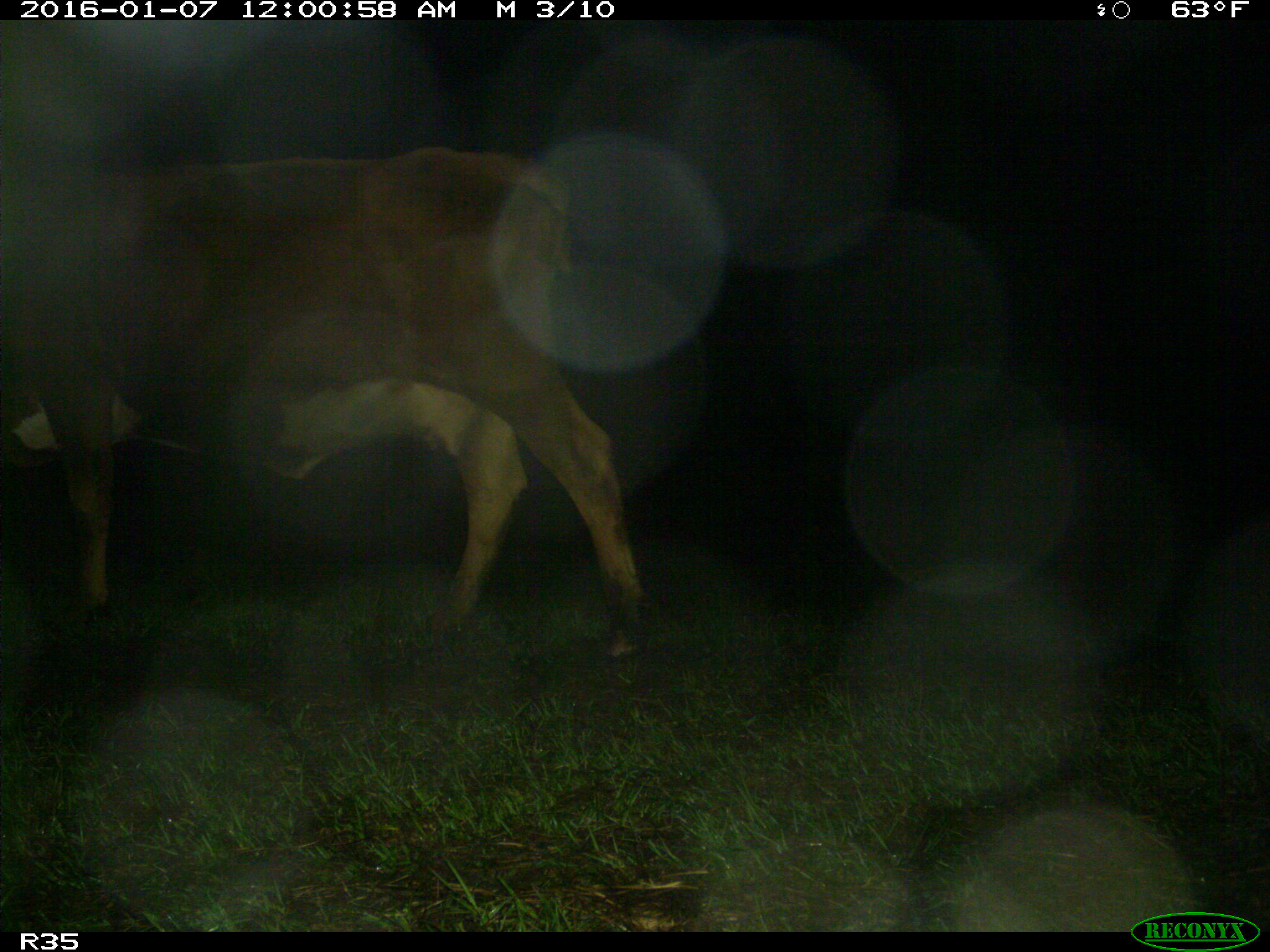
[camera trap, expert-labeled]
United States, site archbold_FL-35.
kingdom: Animalia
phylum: Chordata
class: Mammalia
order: Artiodactyla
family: Bovidae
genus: Bos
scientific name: Bos taurus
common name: domestic cow